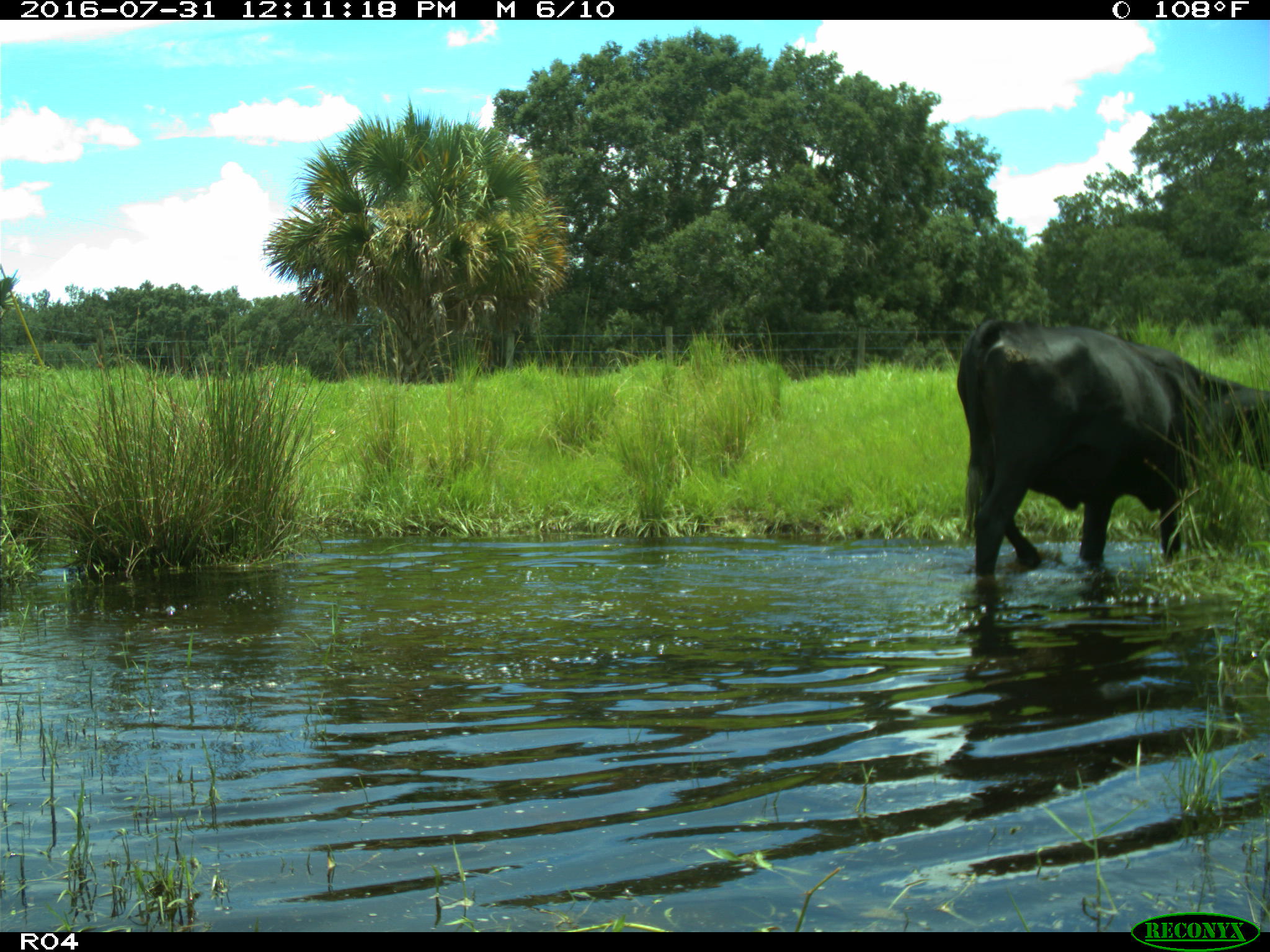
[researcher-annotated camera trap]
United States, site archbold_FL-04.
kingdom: Animalia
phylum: Chordata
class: Mammalia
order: Artiodactyla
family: Bovidae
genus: Bos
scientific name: Bos taurus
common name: domestic cow